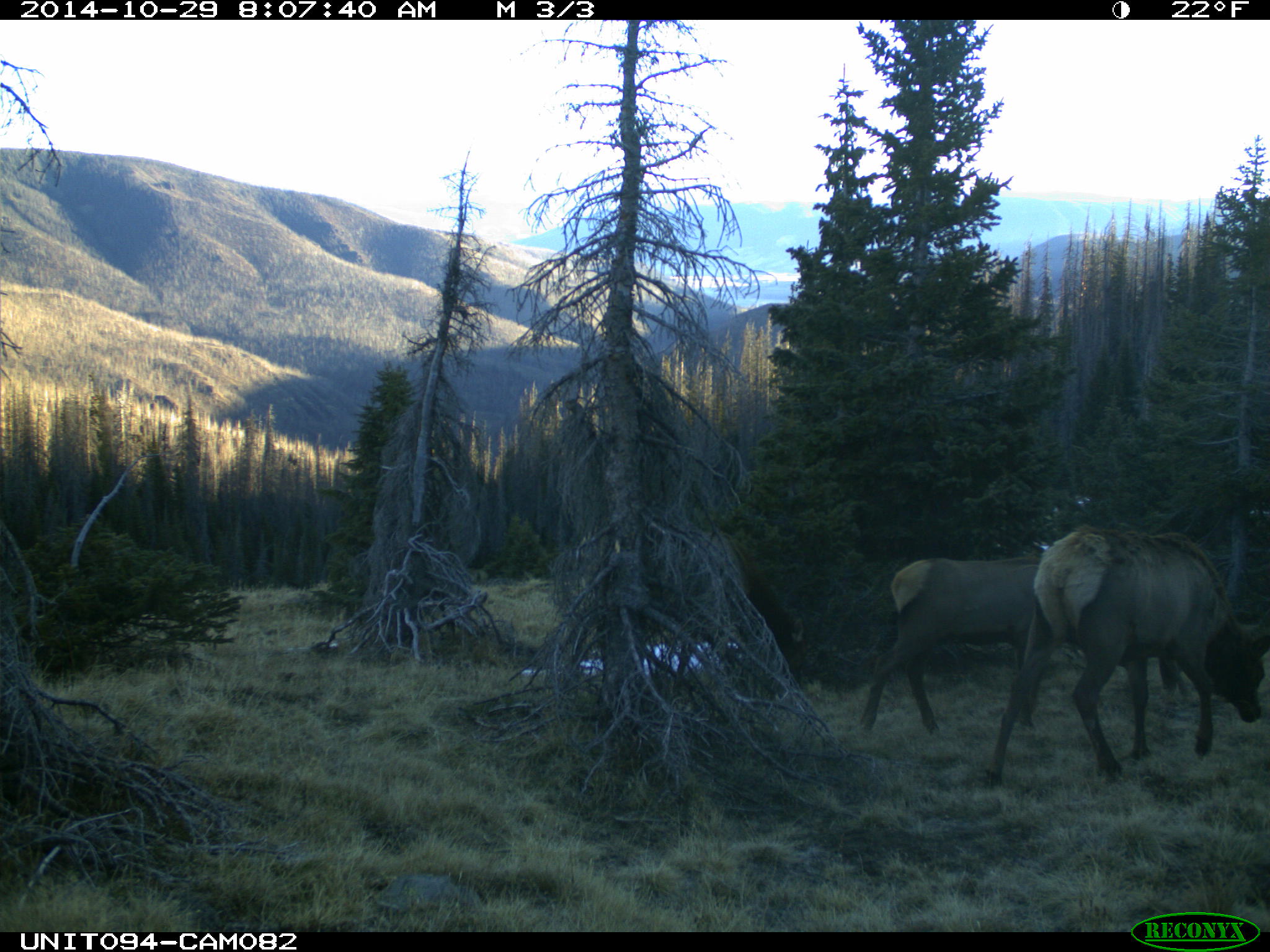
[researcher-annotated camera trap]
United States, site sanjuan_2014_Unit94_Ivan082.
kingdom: Animalia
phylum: Chordata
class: Mammalia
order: Artiodactyla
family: Cervidae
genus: Cervus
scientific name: Cervus elaphus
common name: red deer